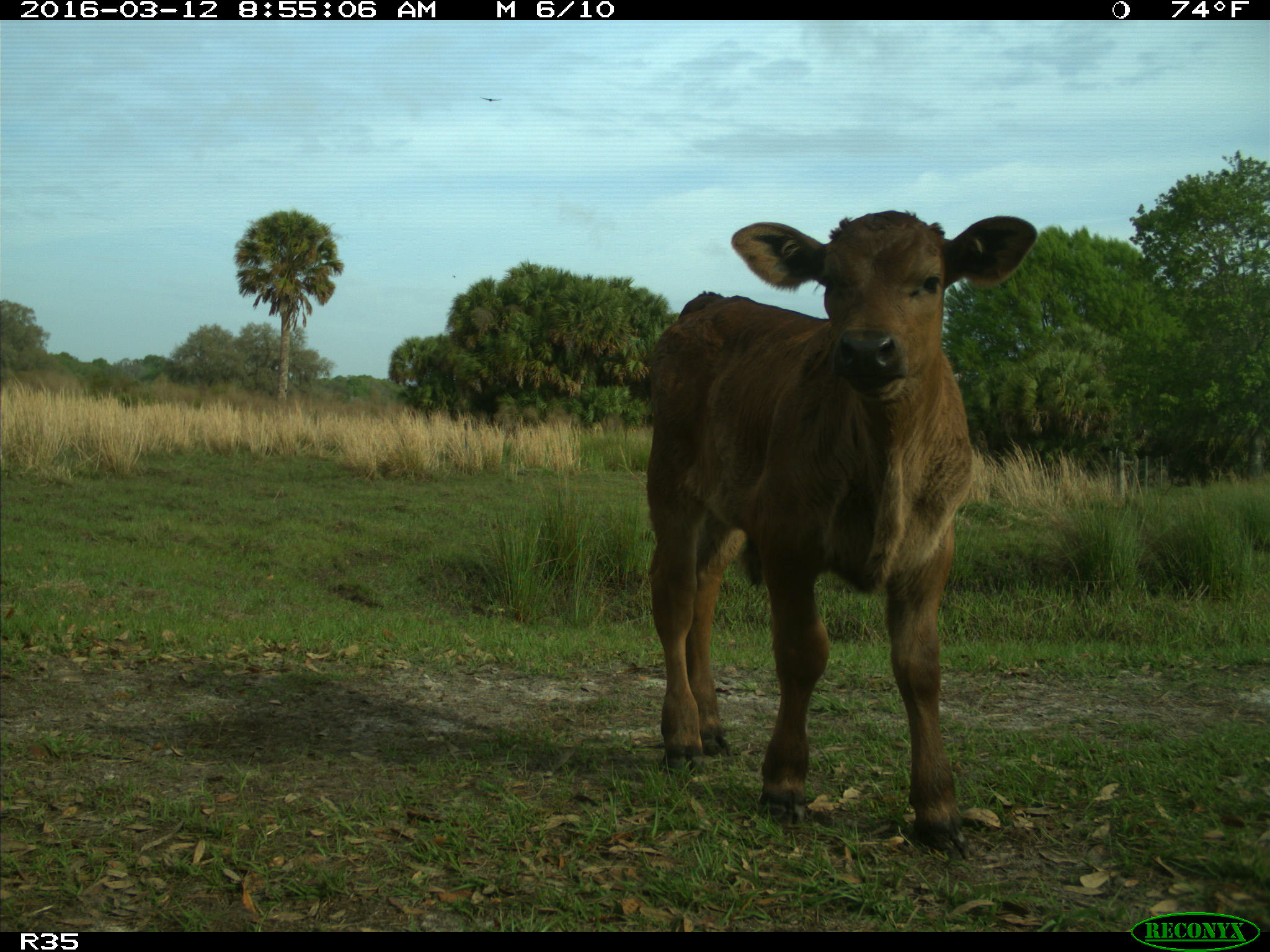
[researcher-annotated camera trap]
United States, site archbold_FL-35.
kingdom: Animalia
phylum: Chordata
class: Mammalia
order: Artiodactyla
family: Bovidae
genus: Bos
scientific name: Bos taurus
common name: domestic cow